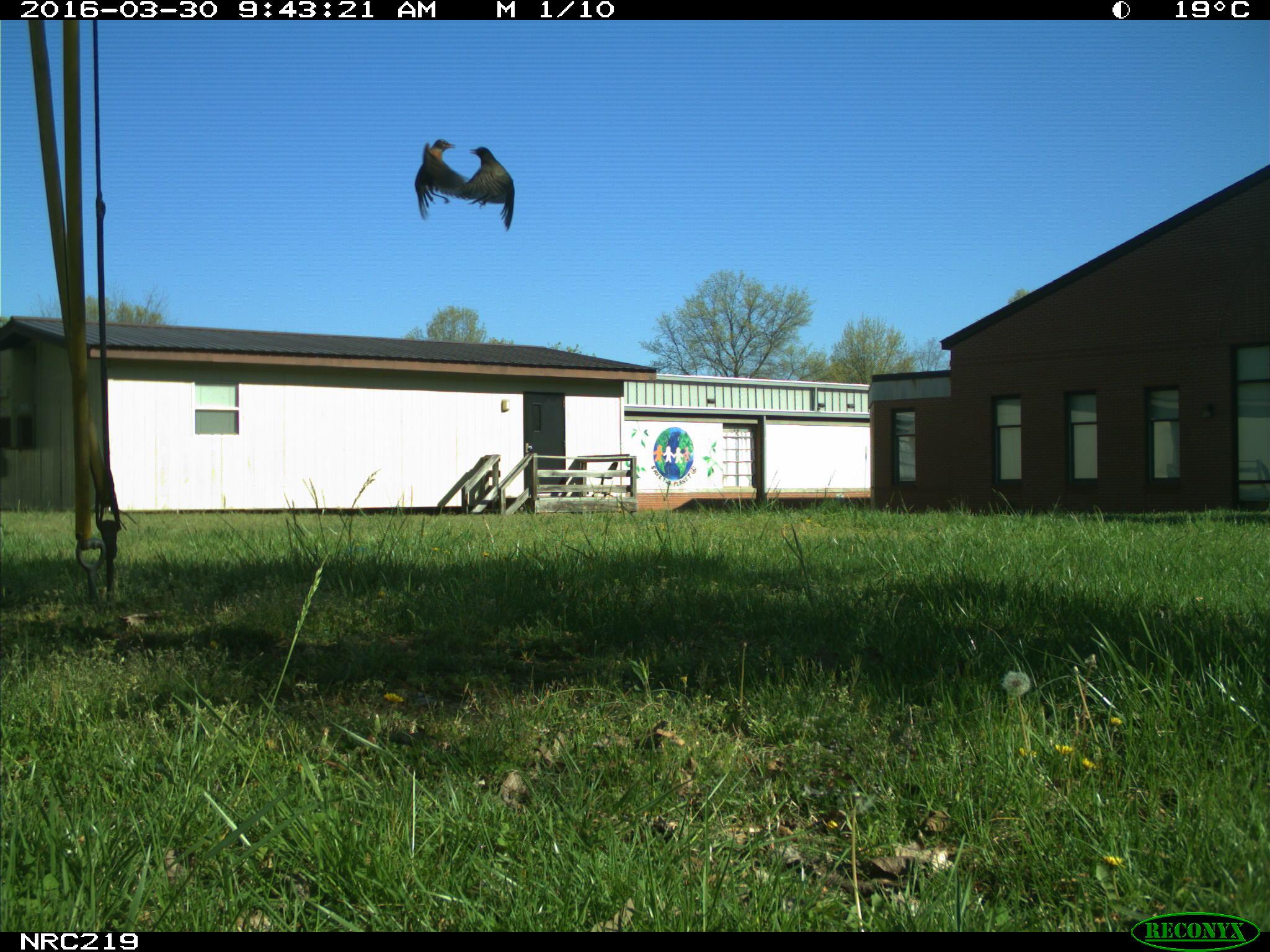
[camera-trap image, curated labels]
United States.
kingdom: Animalia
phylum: Chordata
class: Aves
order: Passeriformes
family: Corvidae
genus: Corvus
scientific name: Corvus brachyrhynchos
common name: american crow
American Crow (Corvus brachyrhynchos).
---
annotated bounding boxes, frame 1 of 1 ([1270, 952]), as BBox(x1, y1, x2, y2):
American Crow: BBox(399, 123, 467, 222); BBox(466, 135, 527, 232)